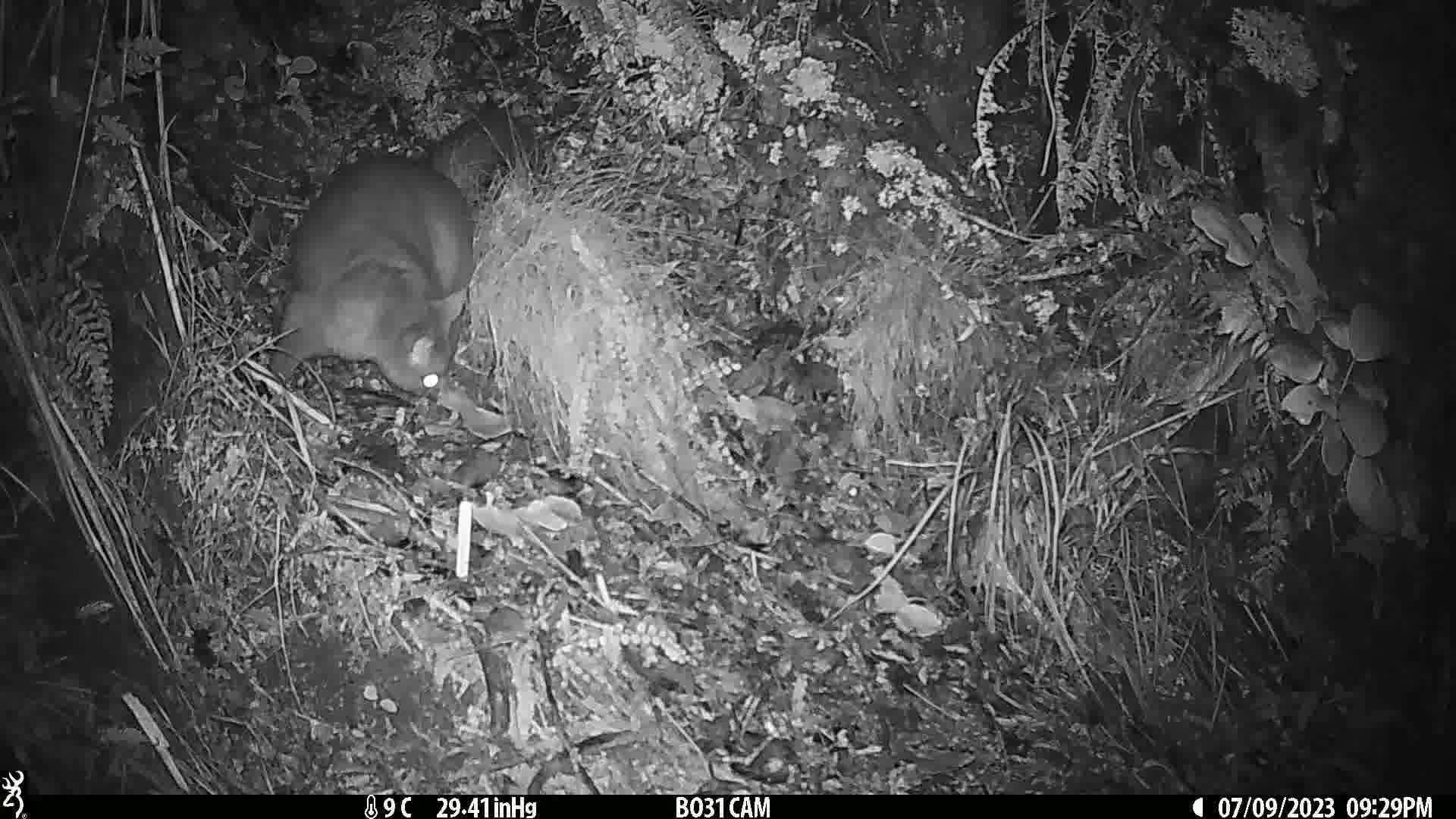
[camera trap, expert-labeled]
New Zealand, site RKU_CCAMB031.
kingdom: Animalia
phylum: Chordata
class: Mammalia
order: Diprotodontia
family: Phalangeridae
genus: Trichosurus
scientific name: Trichosurus vulpecula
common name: common brushtail possum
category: possum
Possum (common brushtail possum) (Trichosurus vulpecula).